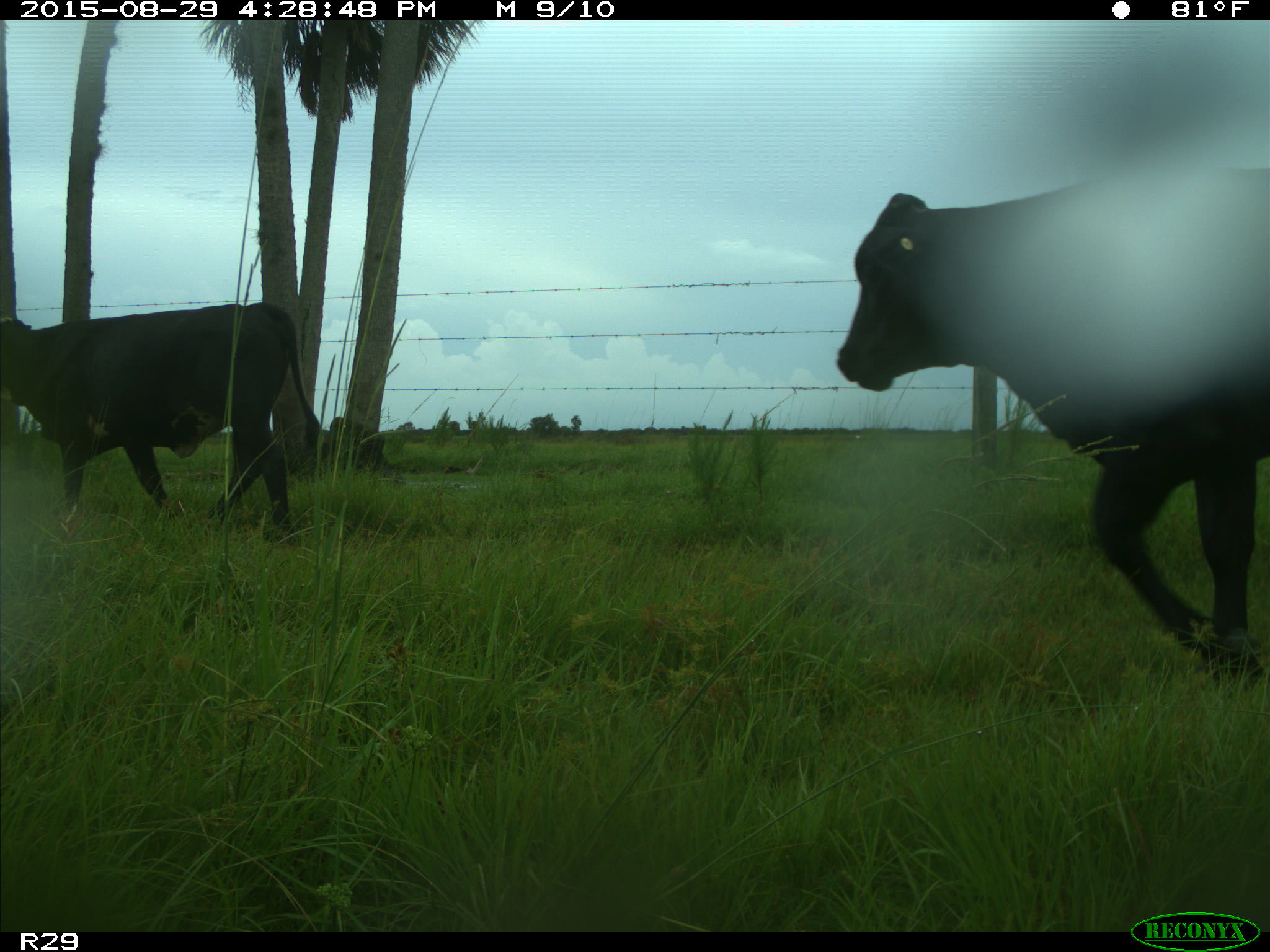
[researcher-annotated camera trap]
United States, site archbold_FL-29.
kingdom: Animalia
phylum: Chordata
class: Mammalia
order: Artiodactyla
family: Bovidae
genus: Bos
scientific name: Bos taurus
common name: domestic cow